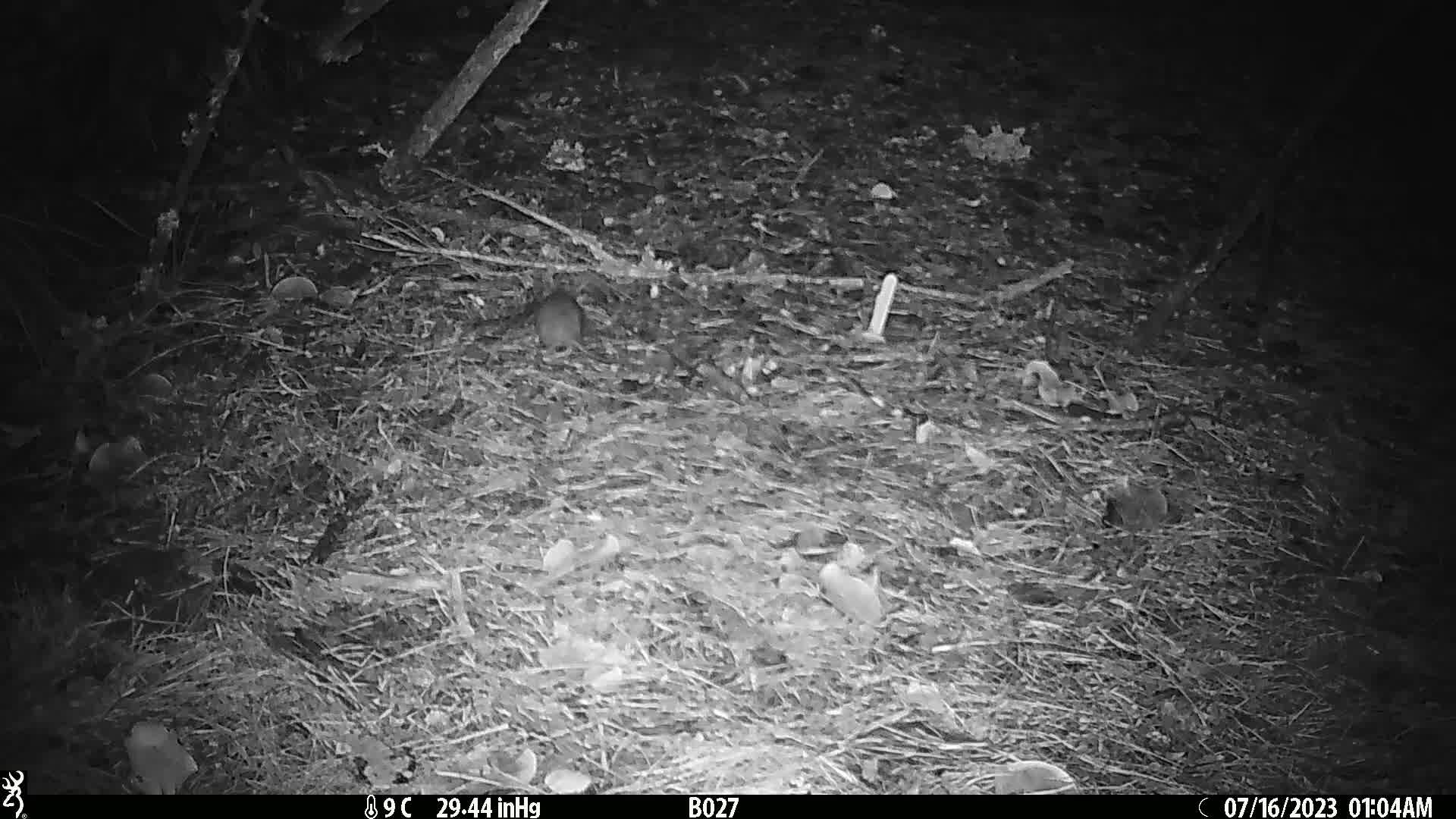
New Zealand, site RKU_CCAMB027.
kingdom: Animalia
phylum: Chordata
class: Mammalia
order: Rodentia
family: Muridae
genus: Rattus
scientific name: Rattus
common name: rat